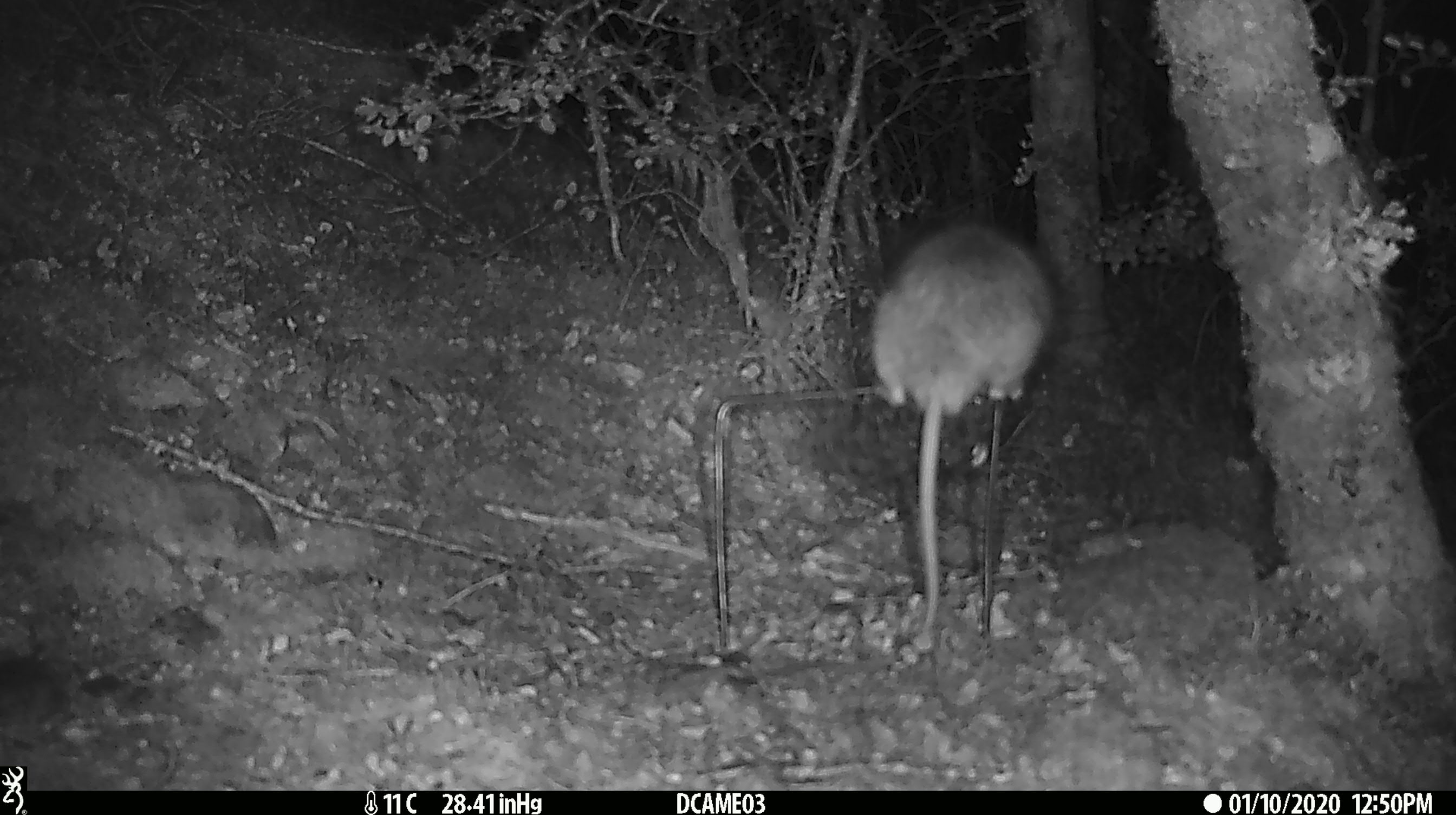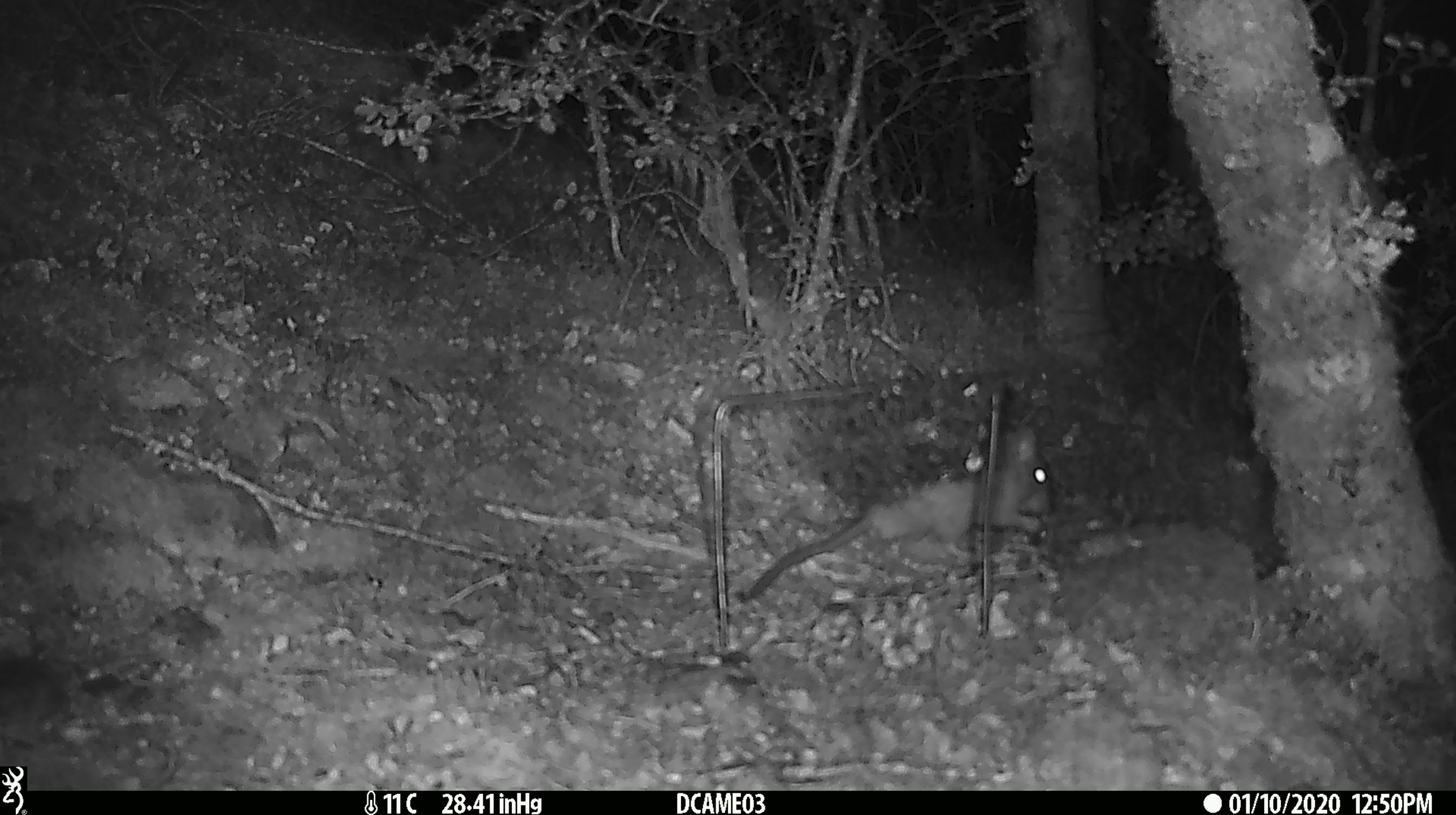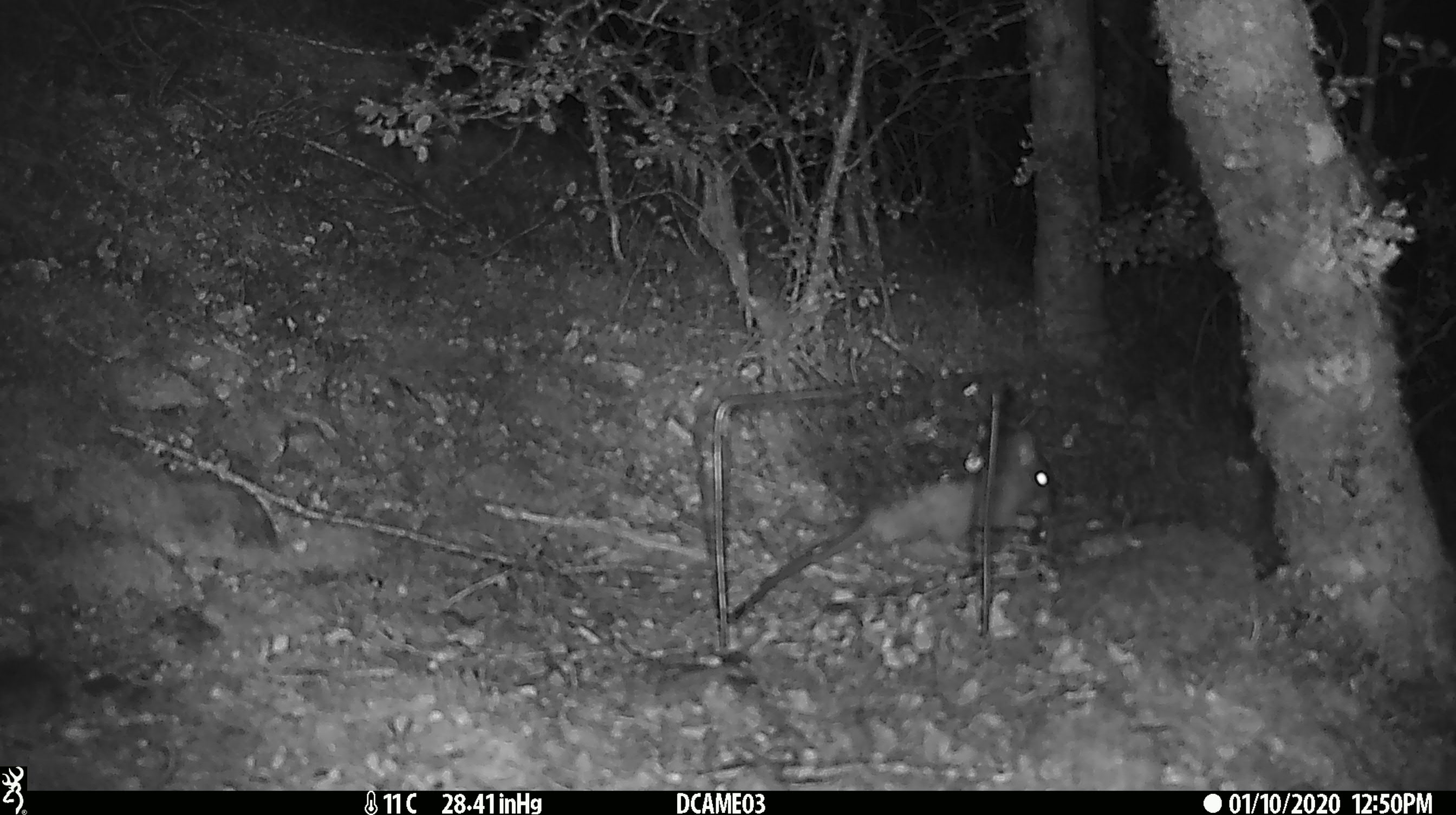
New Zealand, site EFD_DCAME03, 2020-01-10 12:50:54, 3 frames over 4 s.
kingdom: Animalia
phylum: Chordata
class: Mammalia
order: Rodentia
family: Muridae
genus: Rattus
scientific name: Rattus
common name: rat